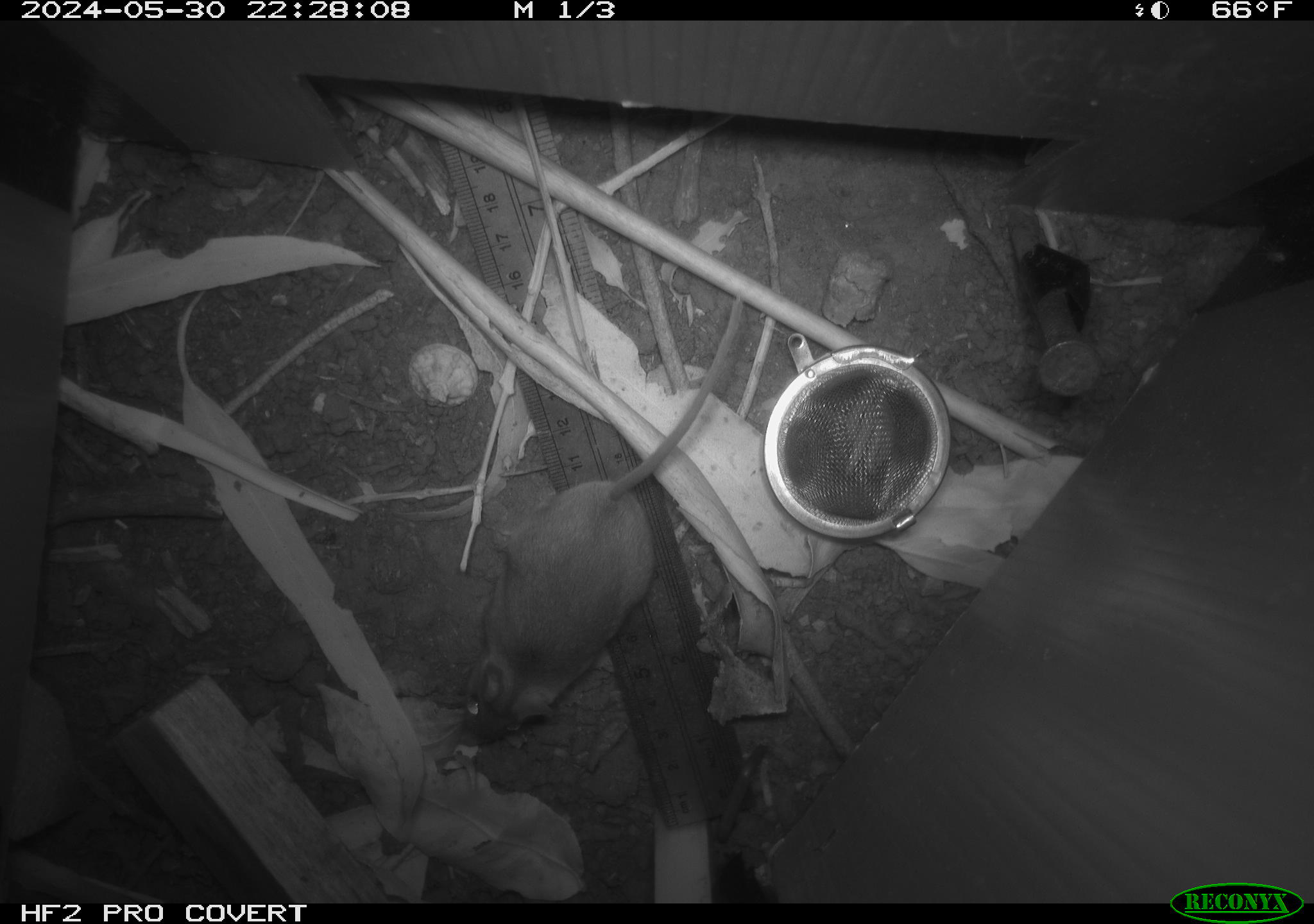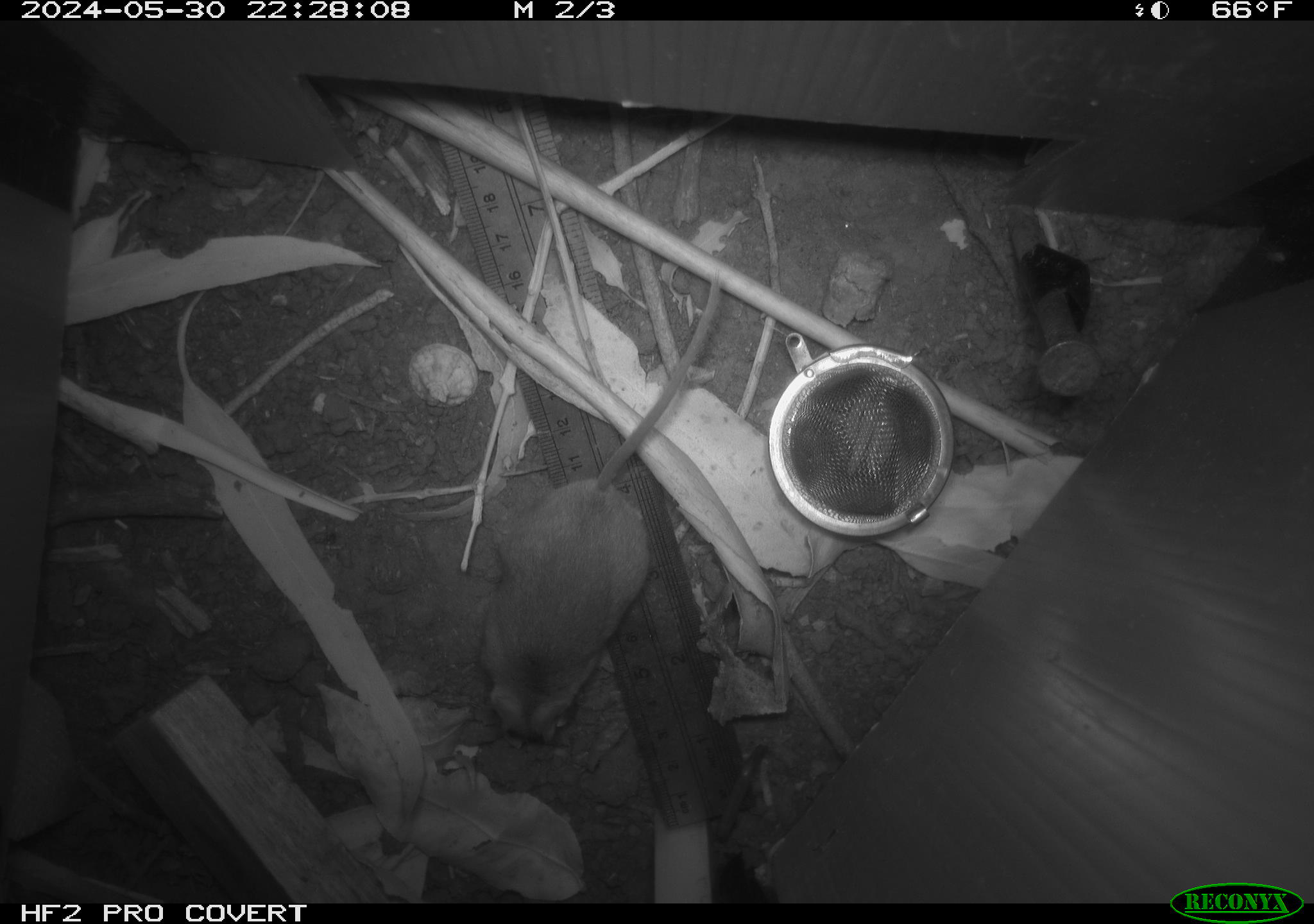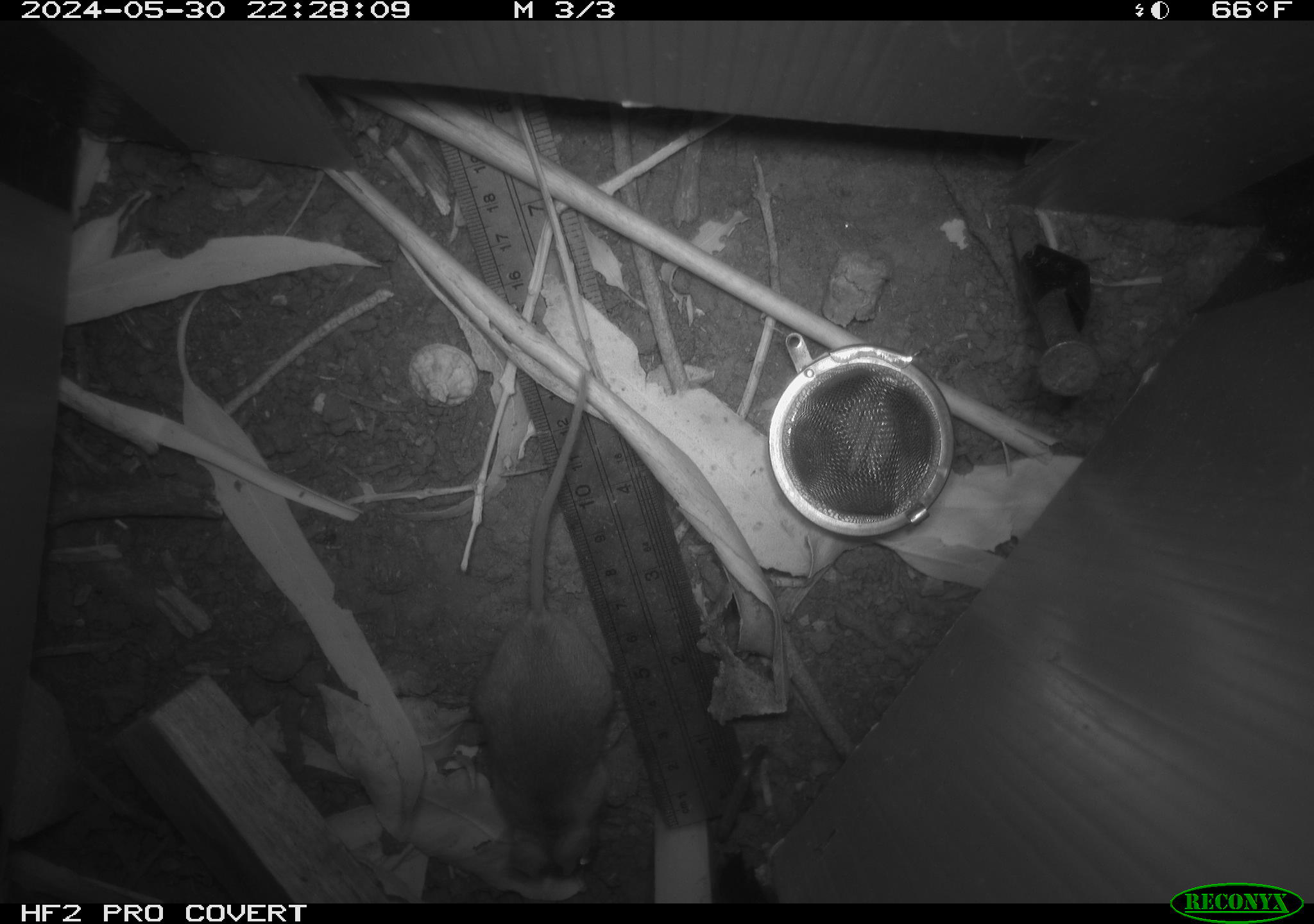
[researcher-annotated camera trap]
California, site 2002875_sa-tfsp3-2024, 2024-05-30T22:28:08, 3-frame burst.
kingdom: Animalia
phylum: Chordata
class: Mammalia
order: Rodentia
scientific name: Rodentia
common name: rodent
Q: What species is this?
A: Rodent (Rodentia).